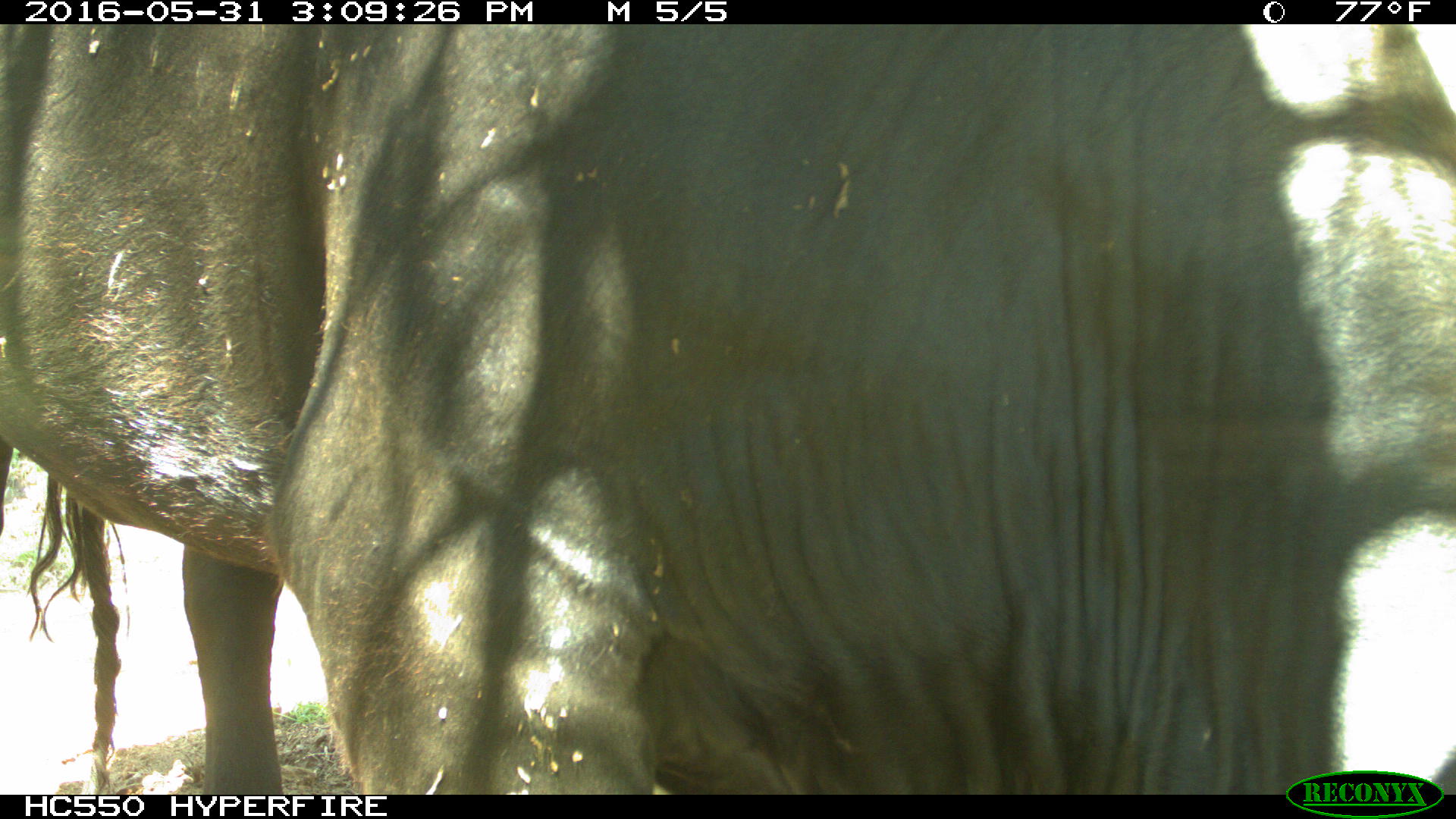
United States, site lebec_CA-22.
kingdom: Animalia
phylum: Chordata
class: Mammalia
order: Artiodactyla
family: Bovidae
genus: Bos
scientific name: Bos taurus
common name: domestic cow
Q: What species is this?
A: Bos taurus (domestic cow).